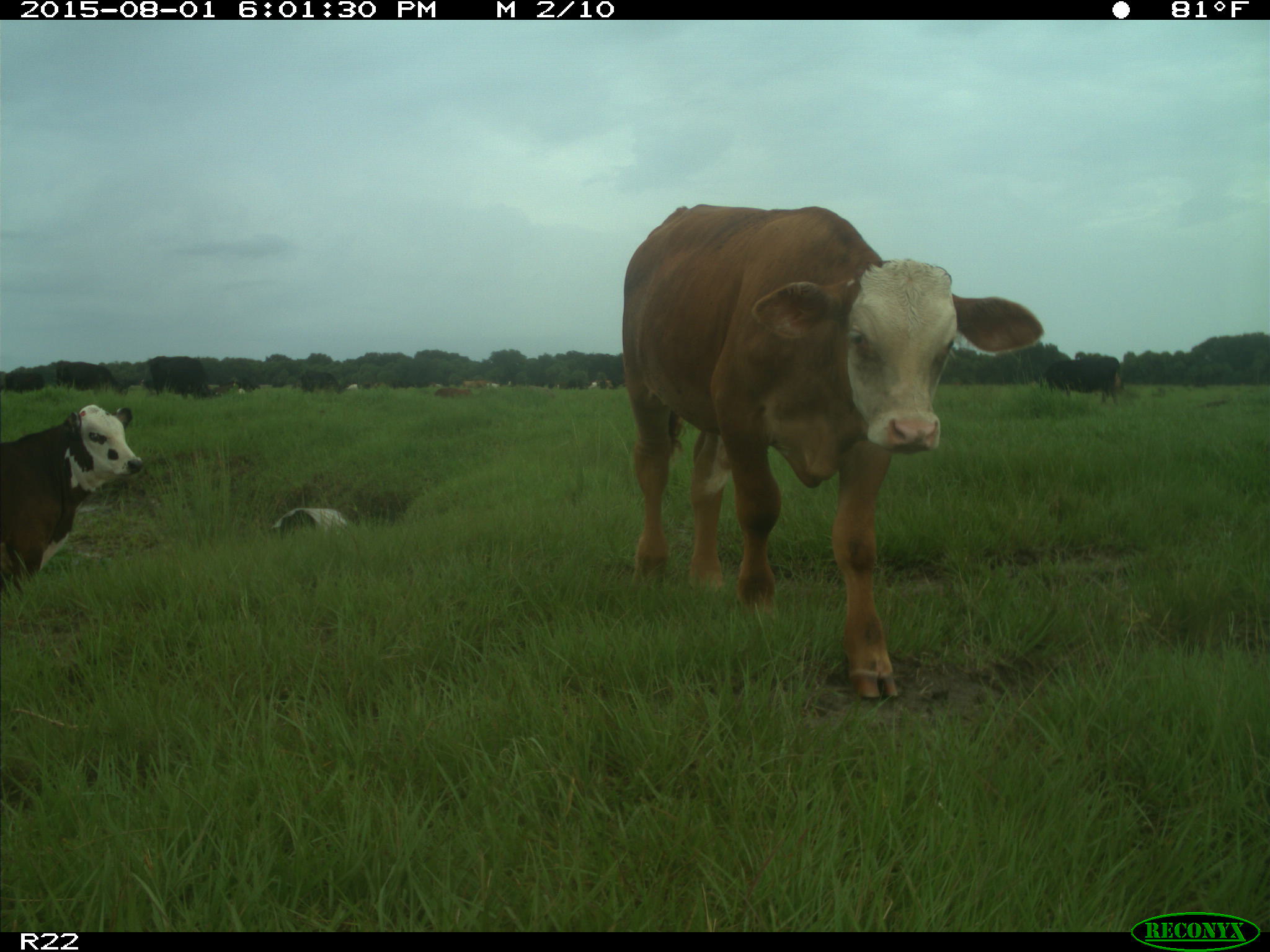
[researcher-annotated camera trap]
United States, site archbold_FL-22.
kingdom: Animalia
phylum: Chordata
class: Mammalia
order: Artiodactyla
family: Bovidae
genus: Bos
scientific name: Bos taurus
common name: domestic cow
Bos taurus (domestic cow).